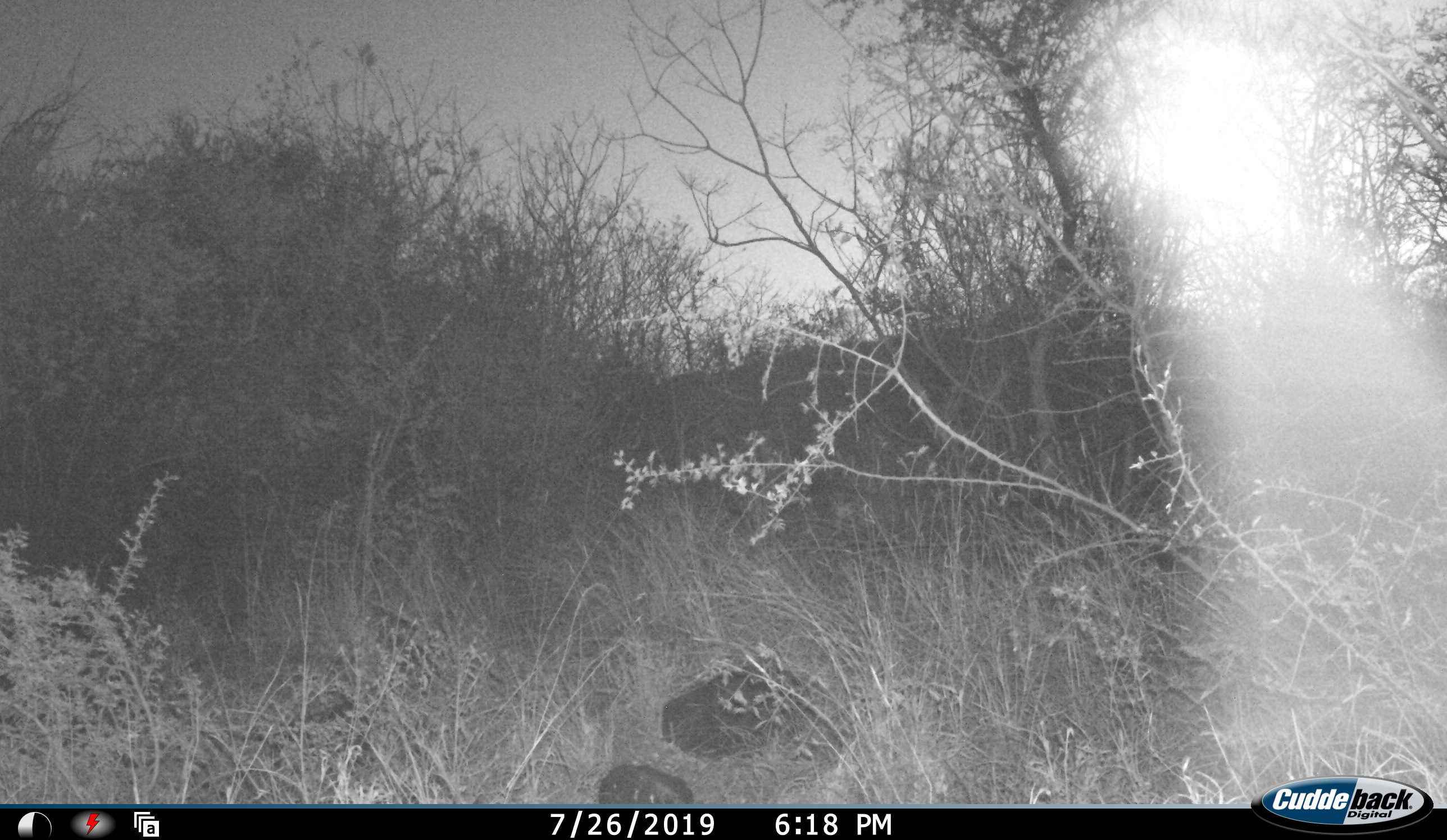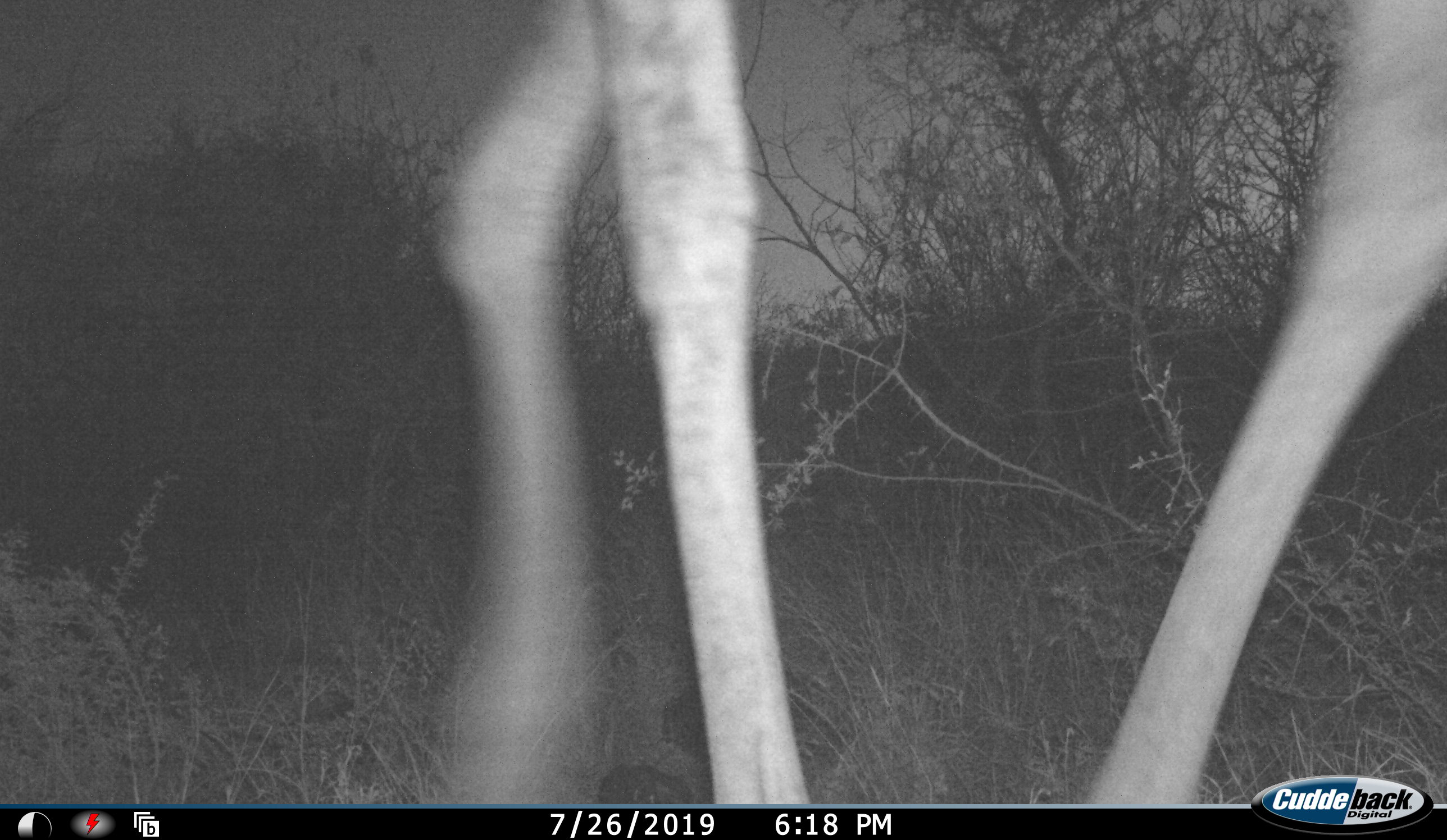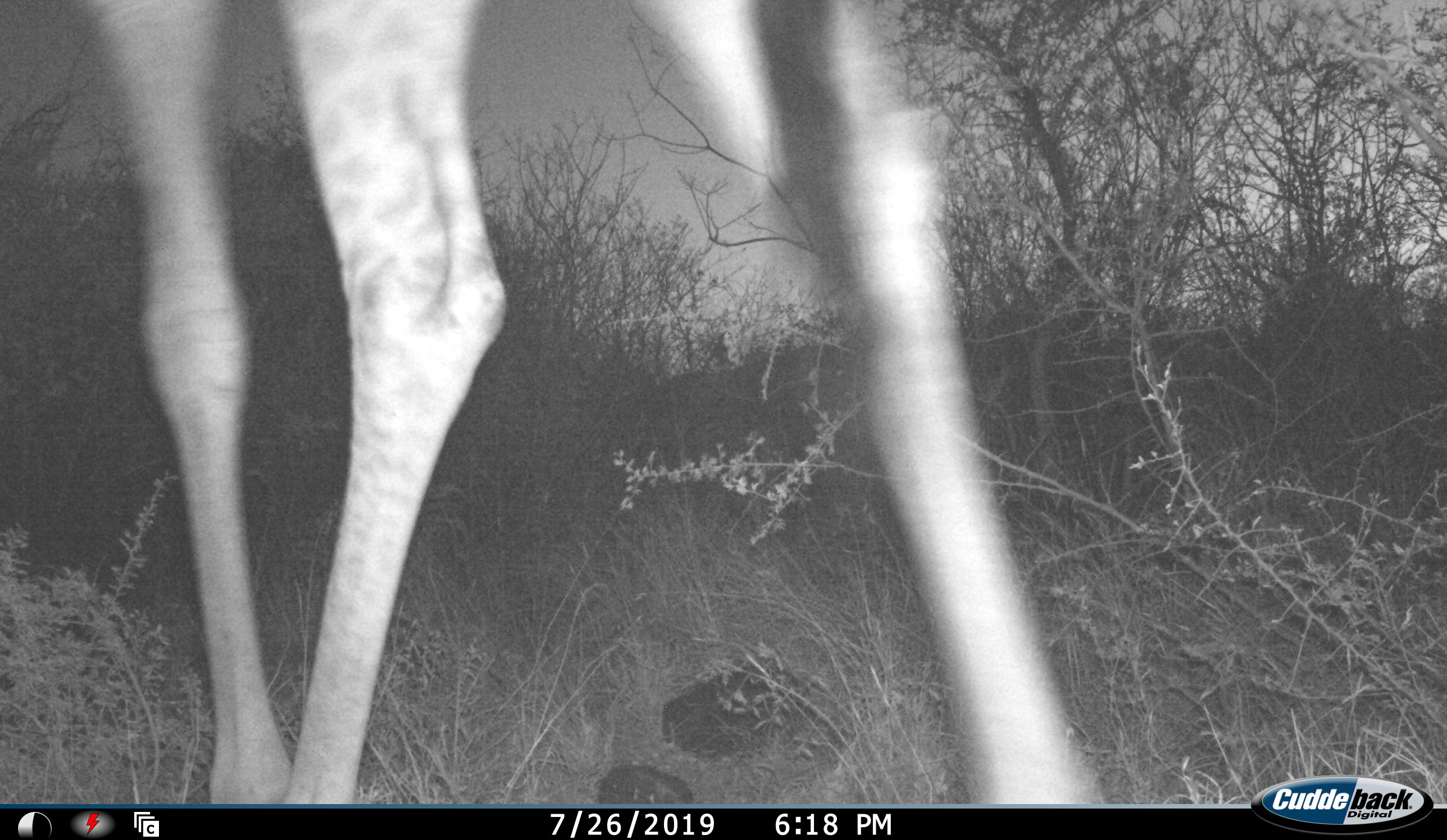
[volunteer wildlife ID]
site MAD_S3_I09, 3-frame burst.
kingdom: Animalia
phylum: Chordata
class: Mammalia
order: Artiodactyla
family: Giraffidae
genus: Giraffa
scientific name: Giraffa camelopardalis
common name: giraffe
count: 1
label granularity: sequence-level